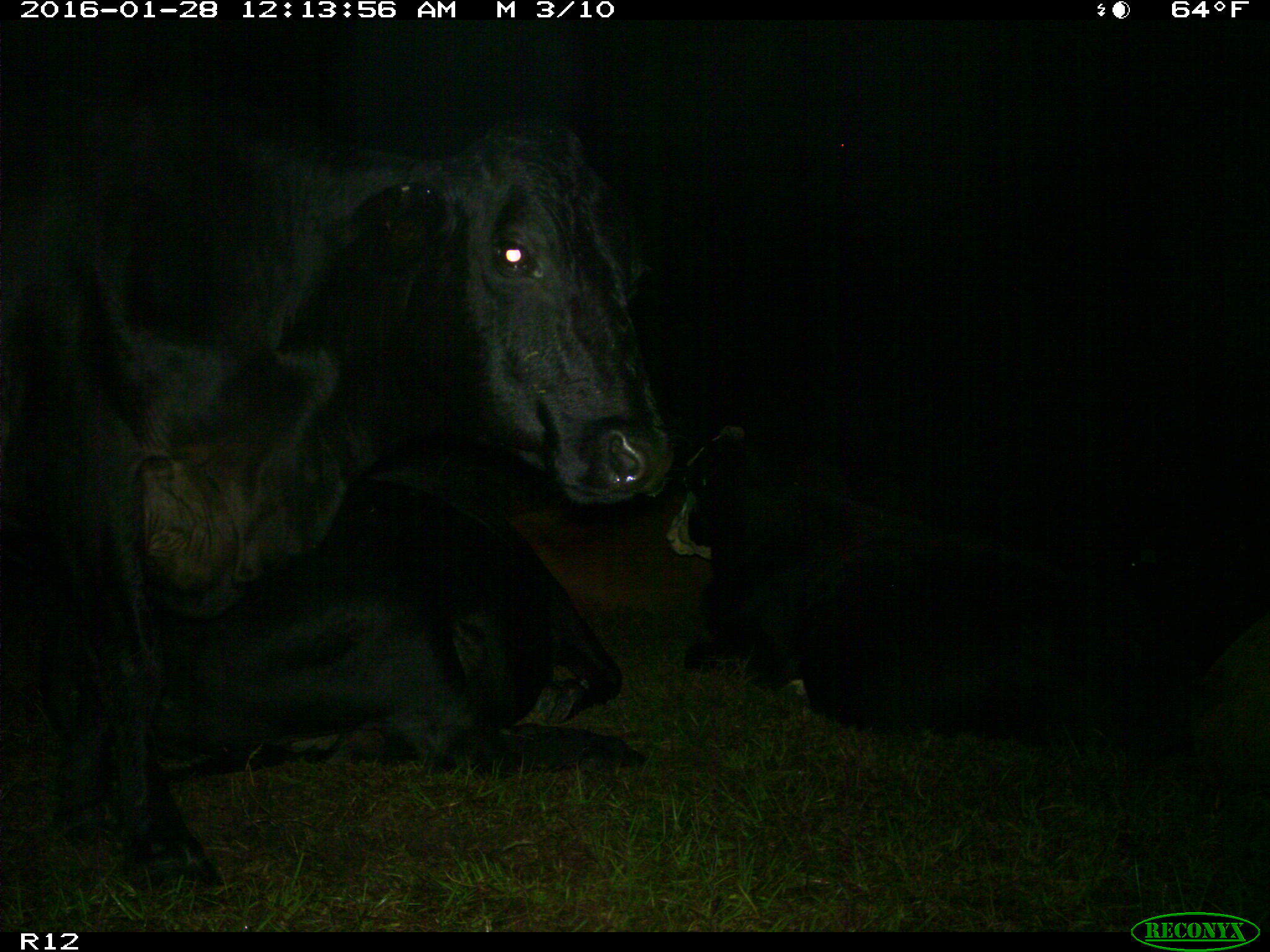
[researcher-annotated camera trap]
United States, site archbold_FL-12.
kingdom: Animalia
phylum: Chordata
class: Mammalia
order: Artiodactyla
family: Bovidae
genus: Bos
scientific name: Bos taurus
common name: domestic cow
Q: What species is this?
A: Bos taurus (domestic cow).